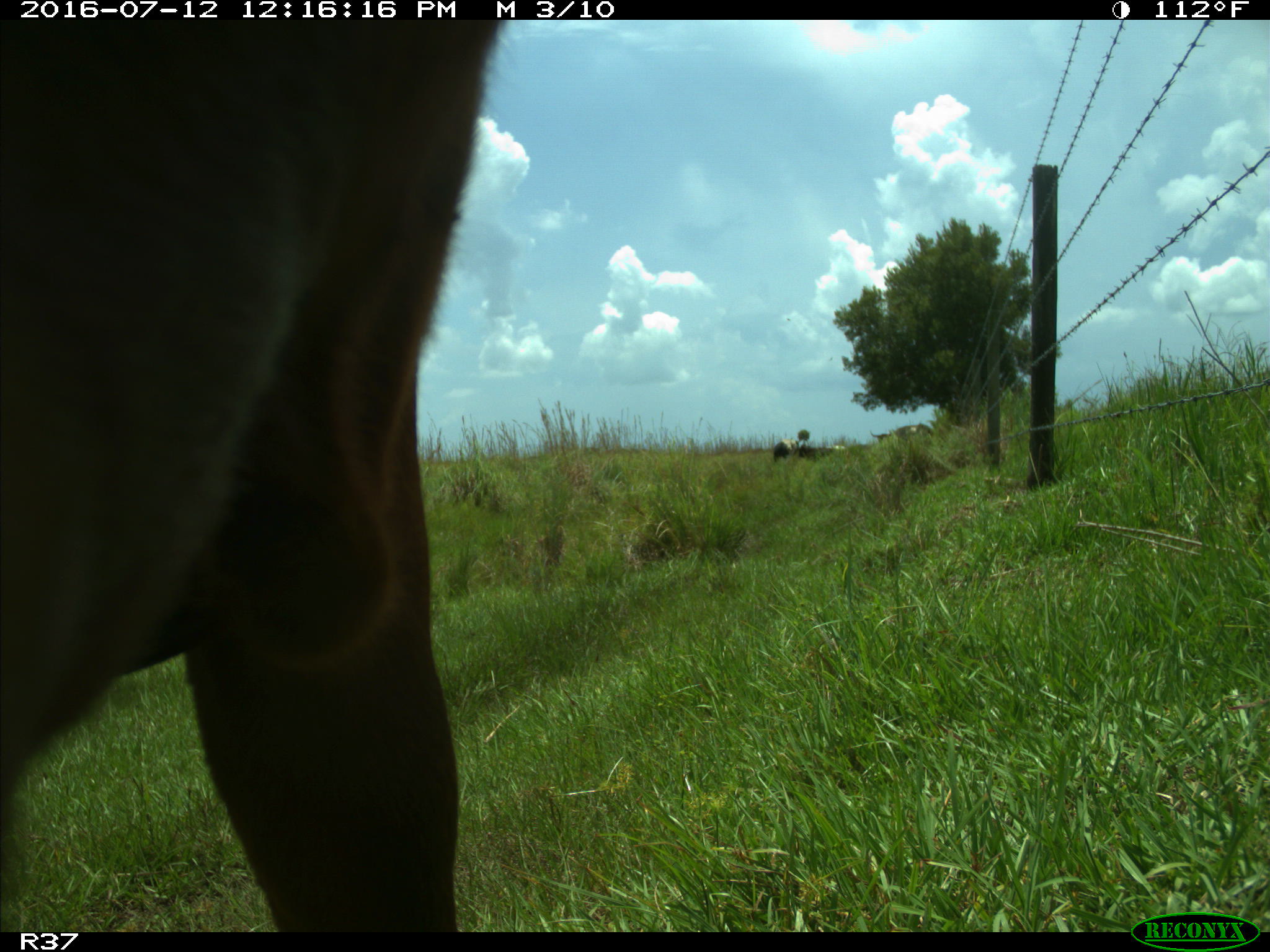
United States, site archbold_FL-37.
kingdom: Animalia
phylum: Chordata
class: Mammalia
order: Artiodactyla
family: Bovidae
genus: Bos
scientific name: Bos taurus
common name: domestic cow